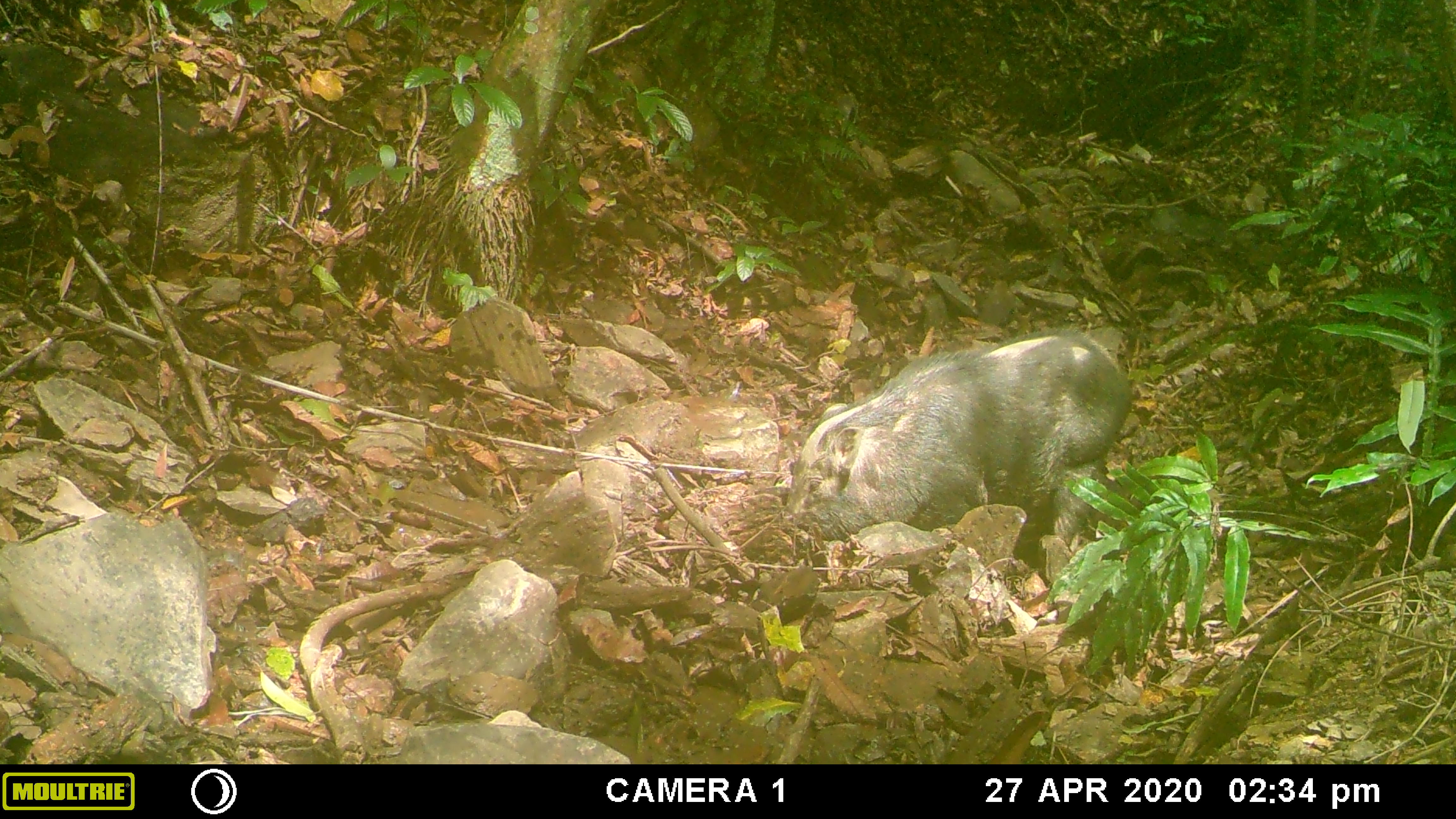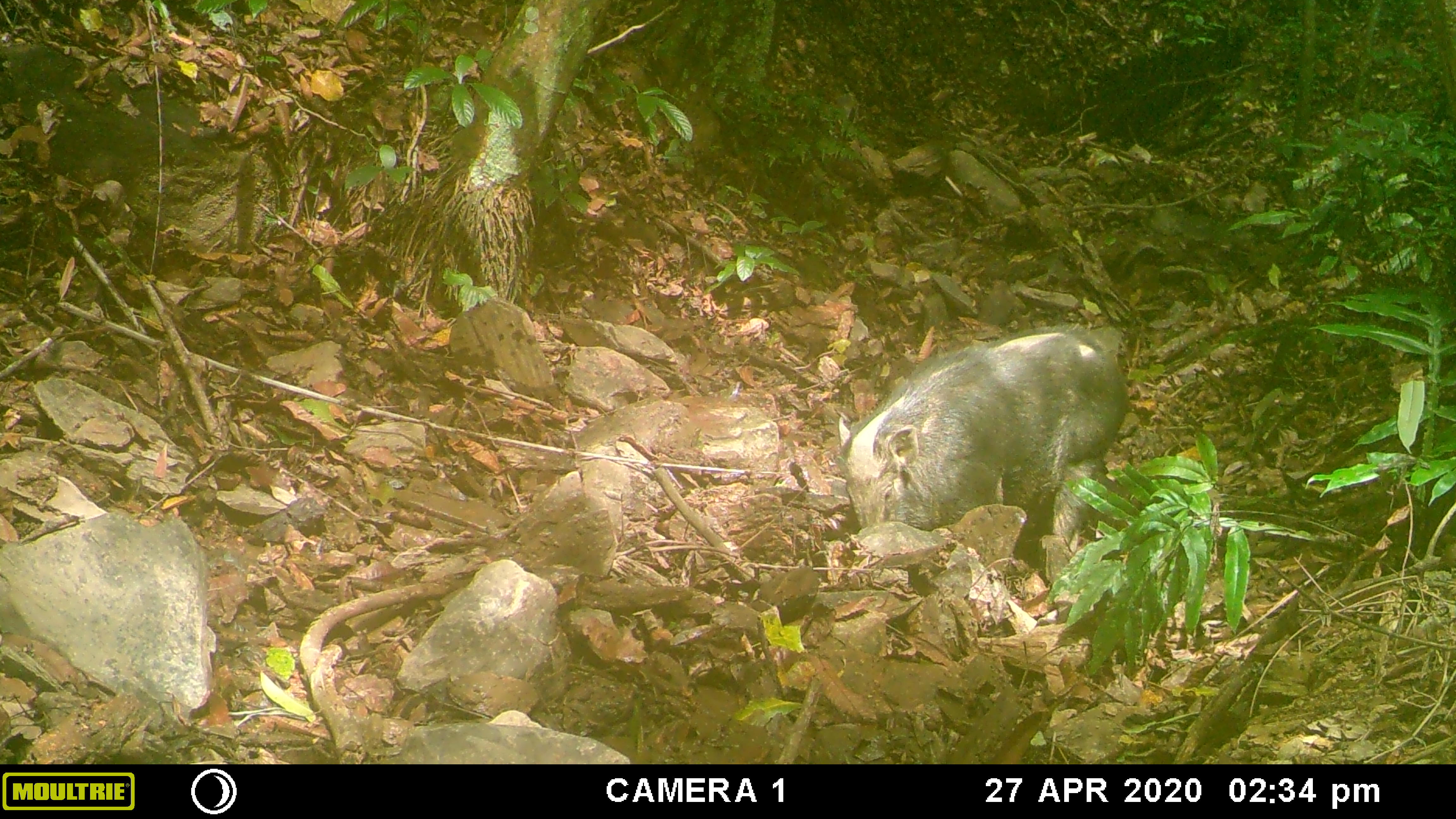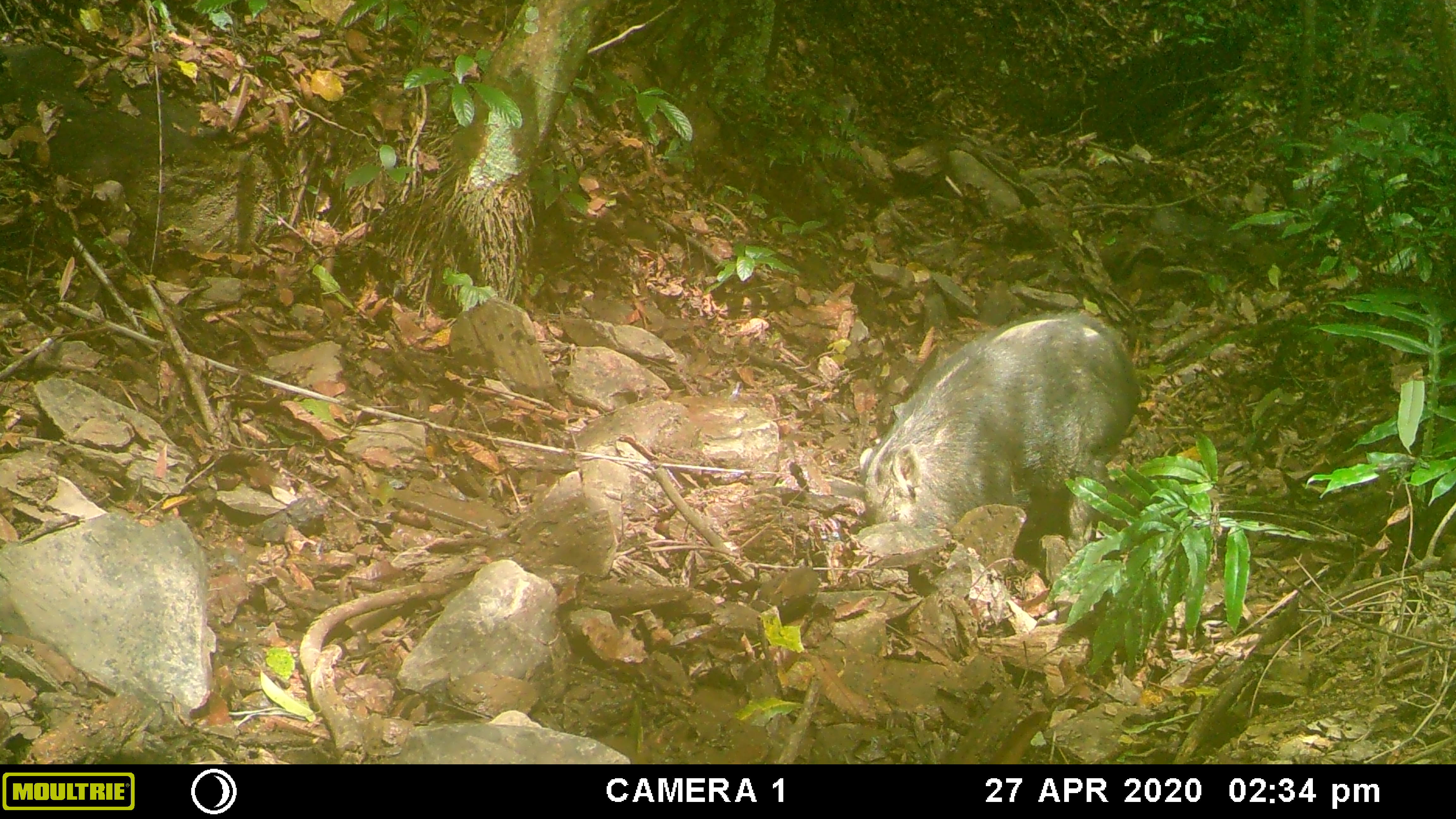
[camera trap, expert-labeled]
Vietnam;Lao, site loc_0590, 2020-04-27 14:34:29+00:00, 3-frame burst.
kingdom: Animalia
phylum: Chordata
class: Mammalia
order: Artiodactyla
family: Suidae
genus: Sus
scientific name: Sus scrofa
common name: eurasian wild pig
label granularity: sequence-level